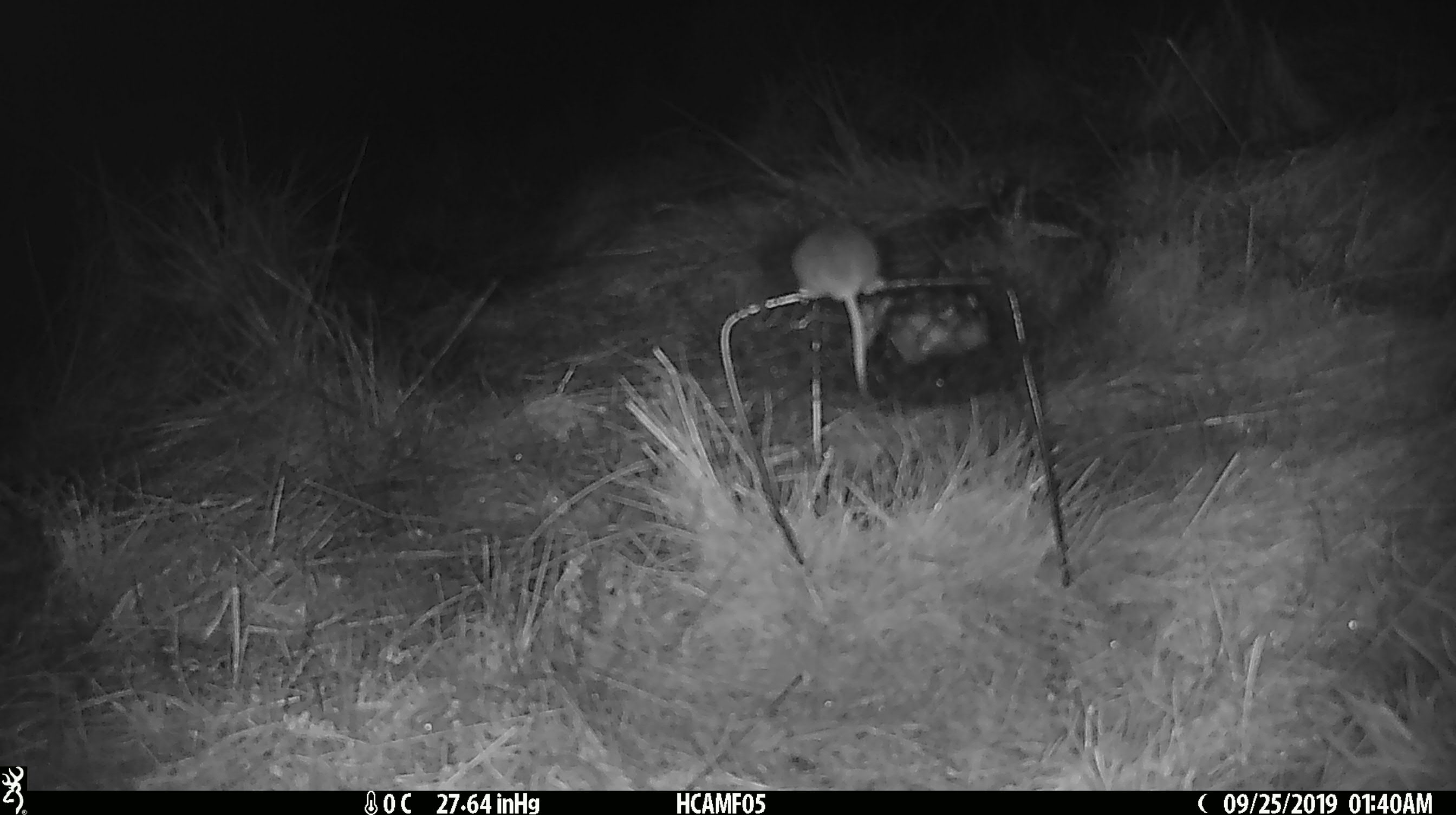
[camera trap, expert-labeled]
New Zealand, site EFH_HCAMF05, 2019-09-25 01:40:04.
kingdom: Animalia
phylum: Chordata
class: Mammalia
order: Rodentia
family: Muridae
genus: Mus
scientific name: Mus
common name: mouse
Mouse (Mus).